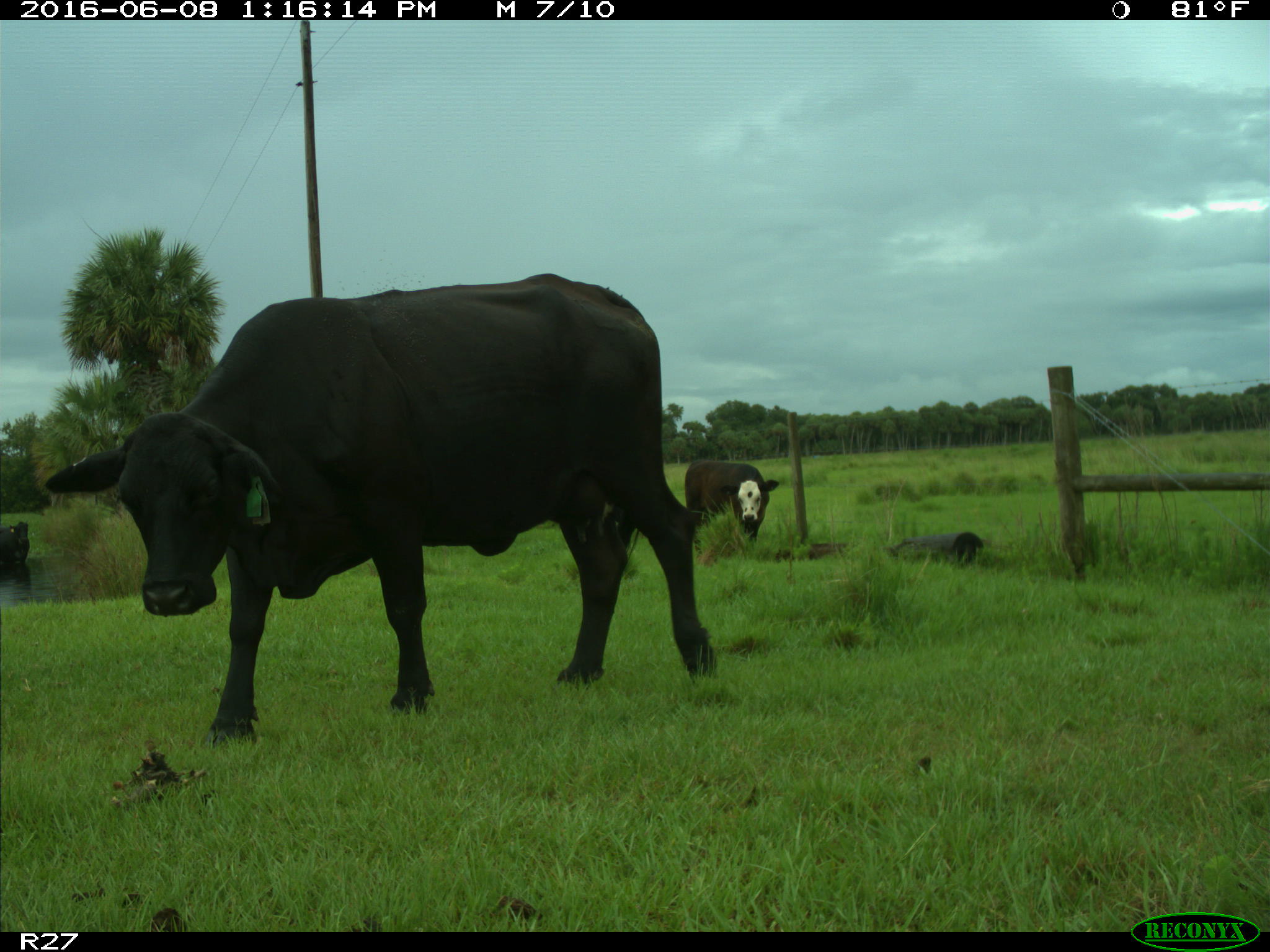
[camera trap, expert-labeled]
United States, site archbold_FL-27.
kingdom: Animalia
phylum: Chordata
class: Mammalia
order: Artiodactyla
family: Bovidae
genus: Bos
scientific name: Bos taurus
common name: domestic cow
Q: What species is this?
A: Bos taurus (domestic cow).